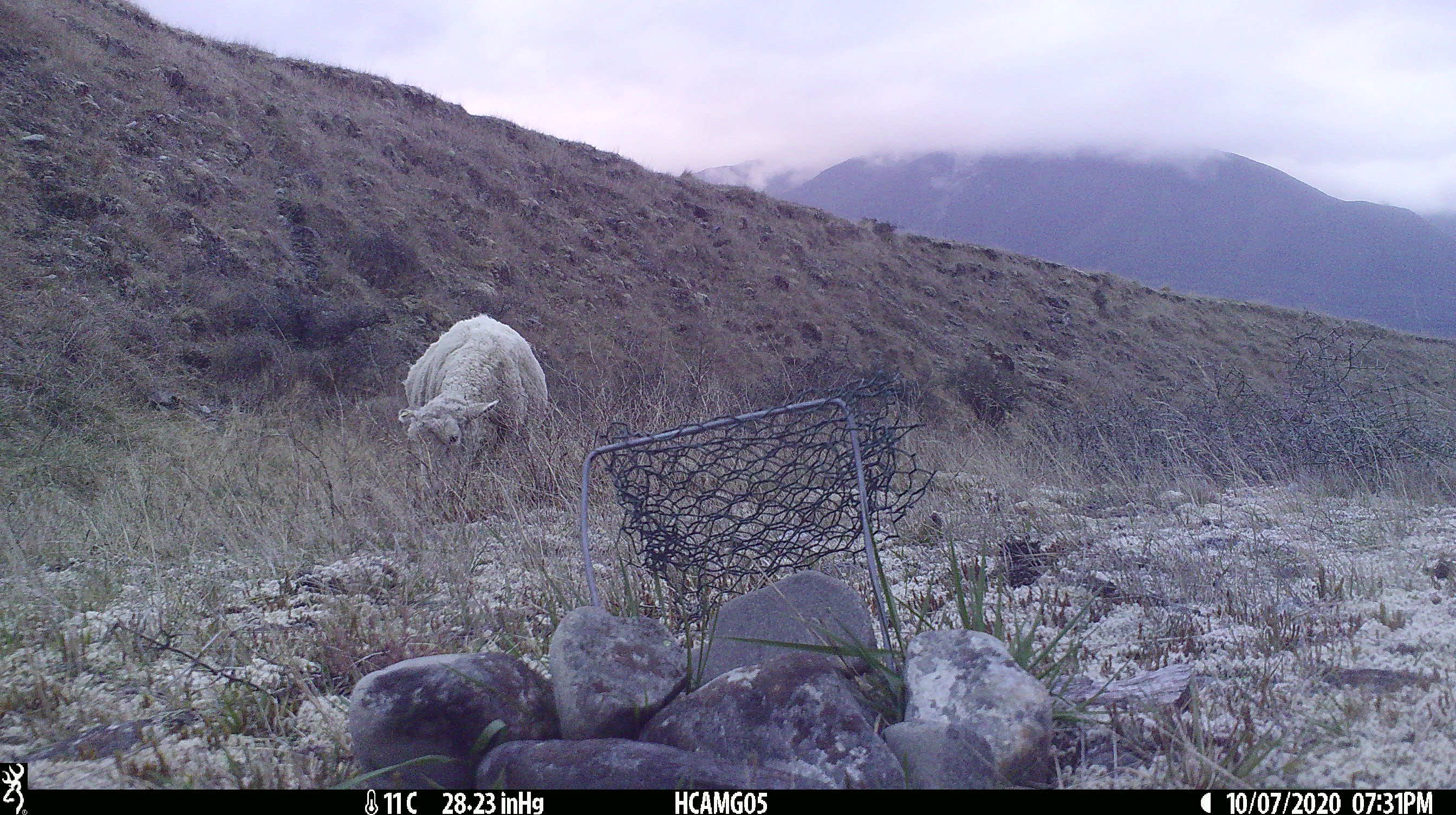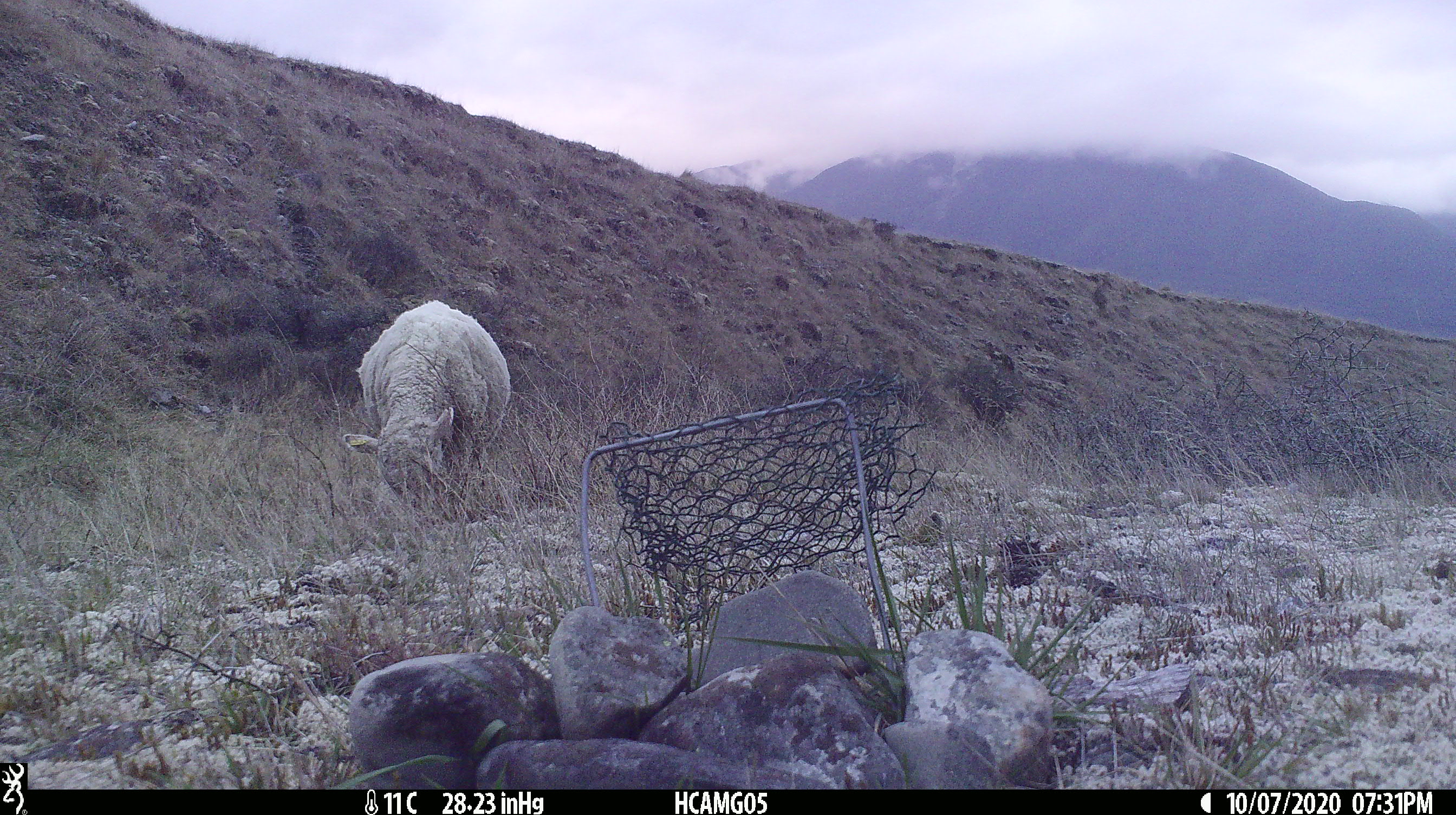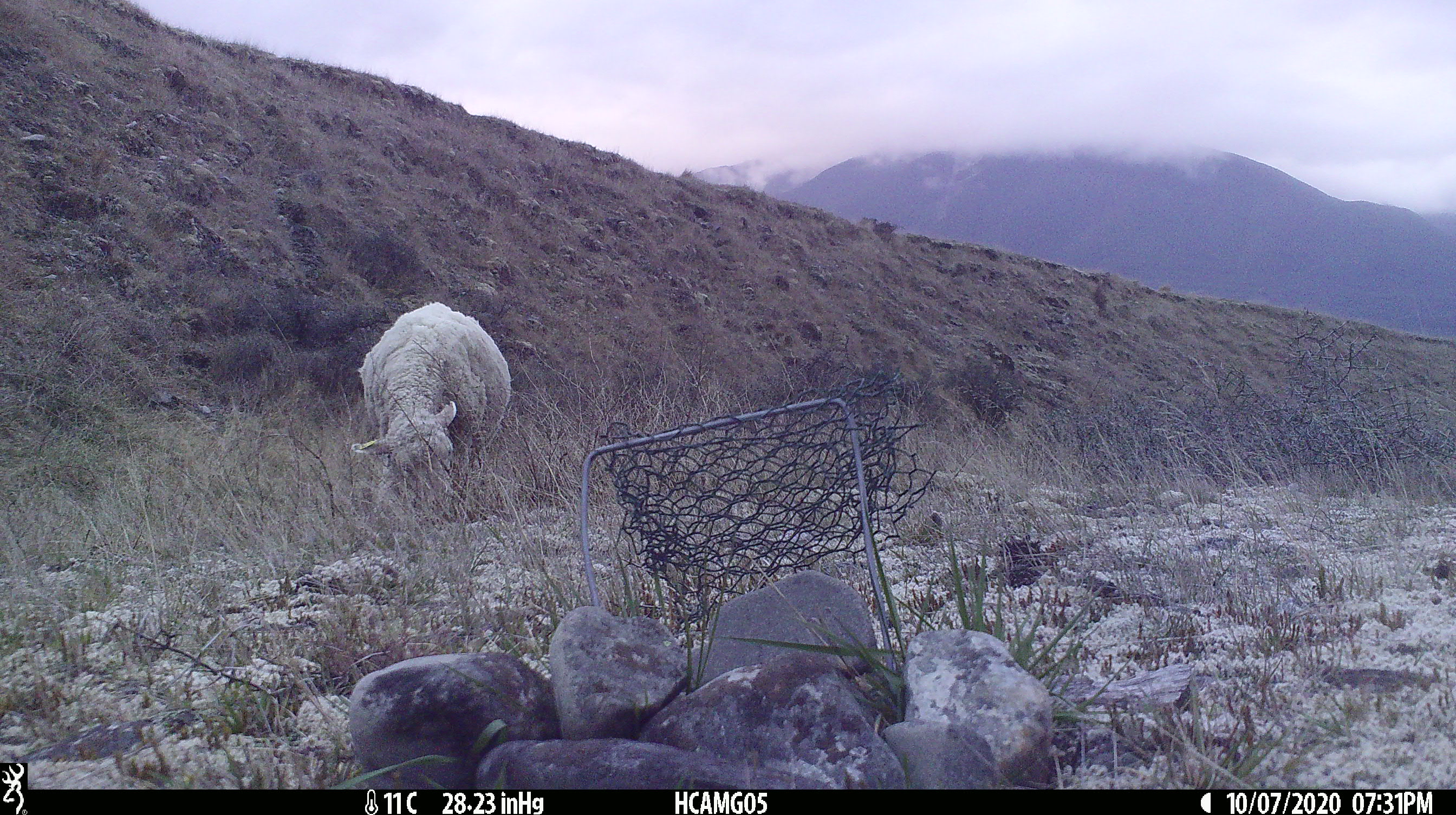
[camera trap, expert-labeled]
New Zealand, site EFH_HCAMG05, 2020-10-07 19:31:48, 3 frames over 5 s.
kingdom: Animalia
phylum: Chordata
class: Mammalia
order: Artiodactyla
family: Bovidae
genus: Ovis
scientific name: Ovis aries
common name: domestic sheep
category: sheep